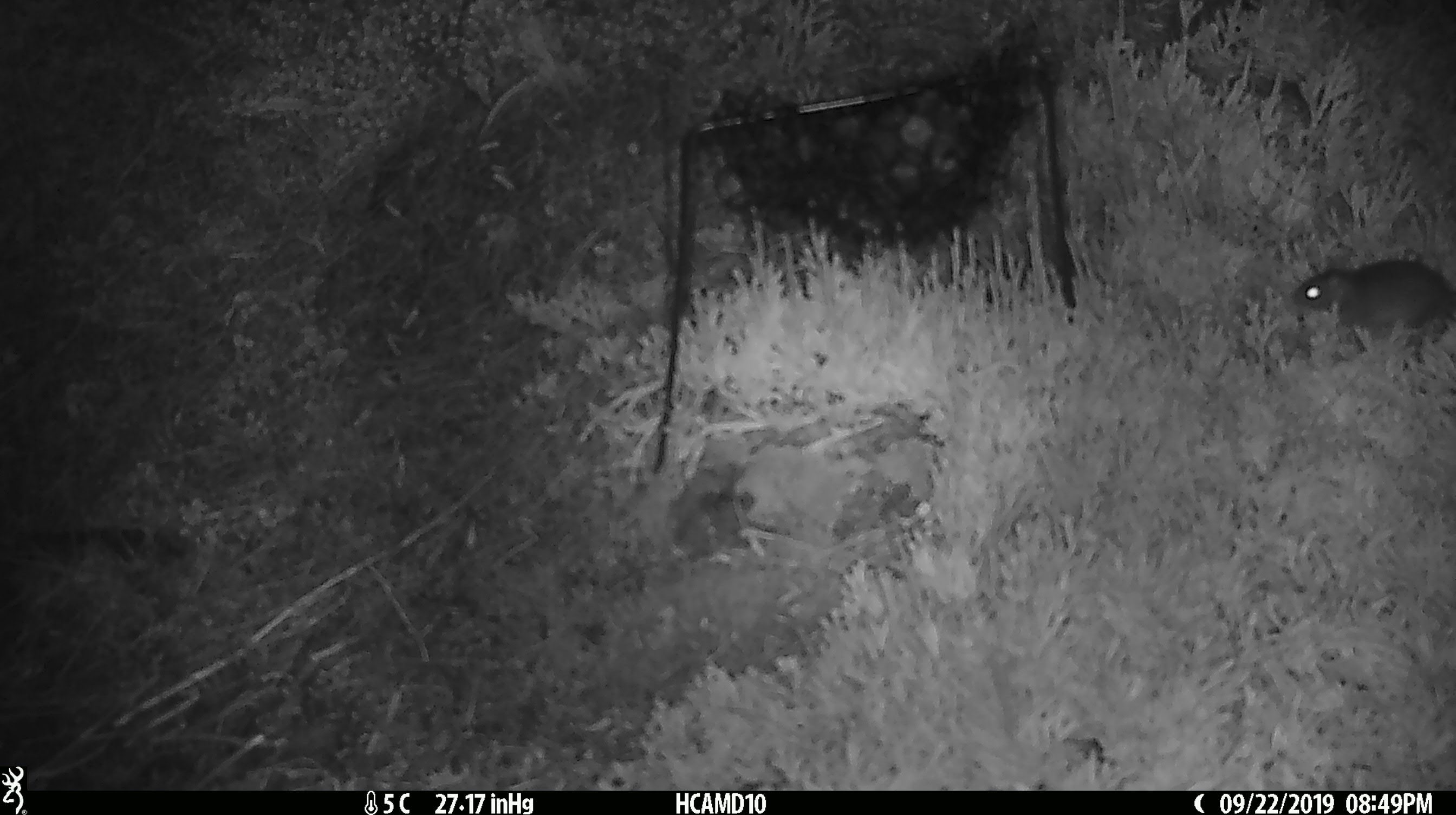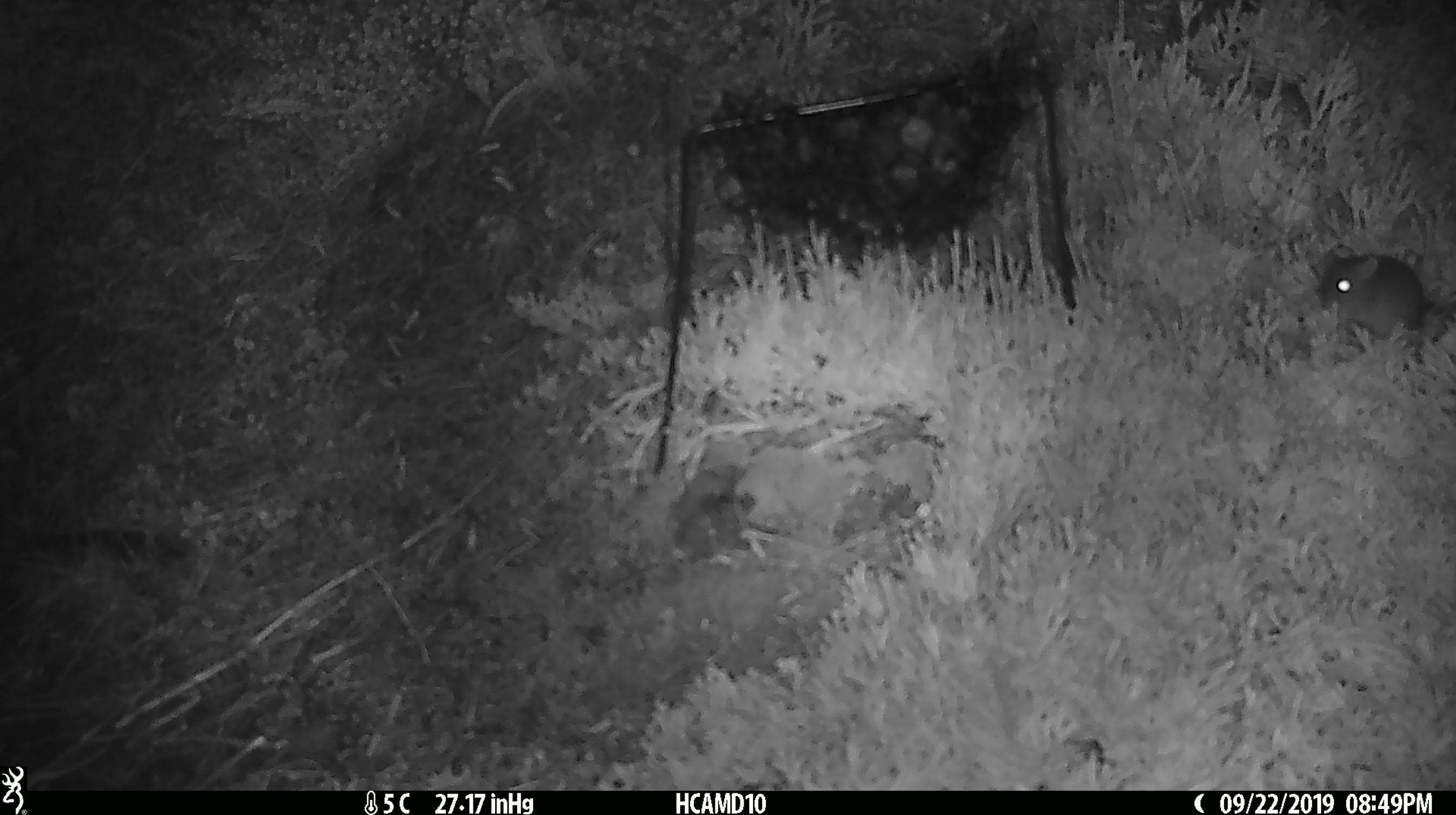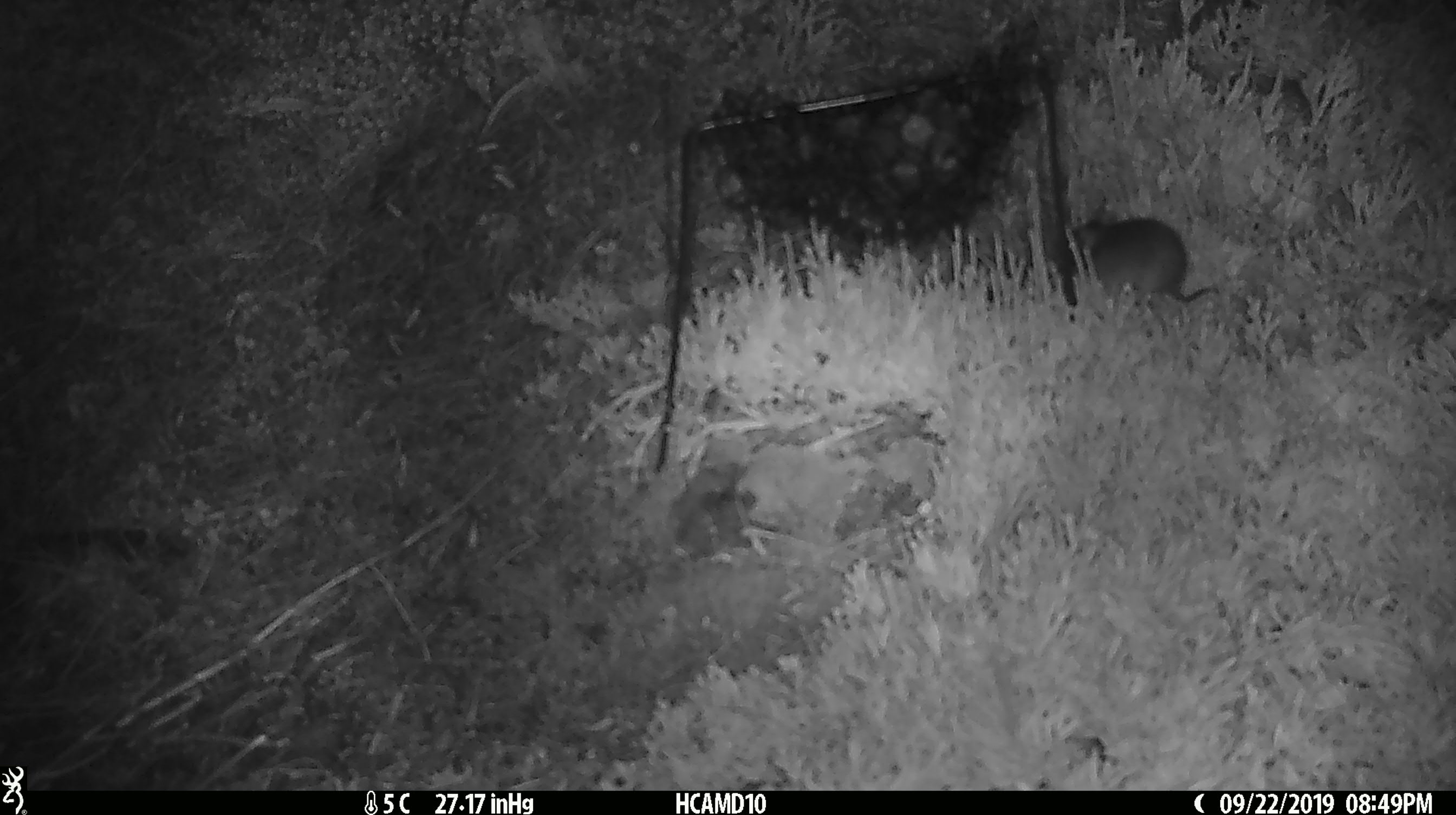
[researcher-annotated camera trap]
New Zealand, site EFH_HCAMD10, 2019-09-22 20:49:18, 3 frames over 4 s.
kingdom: Animalia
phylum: Chordata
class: Mammalia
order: Rodentia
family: Muridae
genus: Mus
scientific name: Mus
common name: mouse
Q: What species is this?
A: Mouse (Mus).